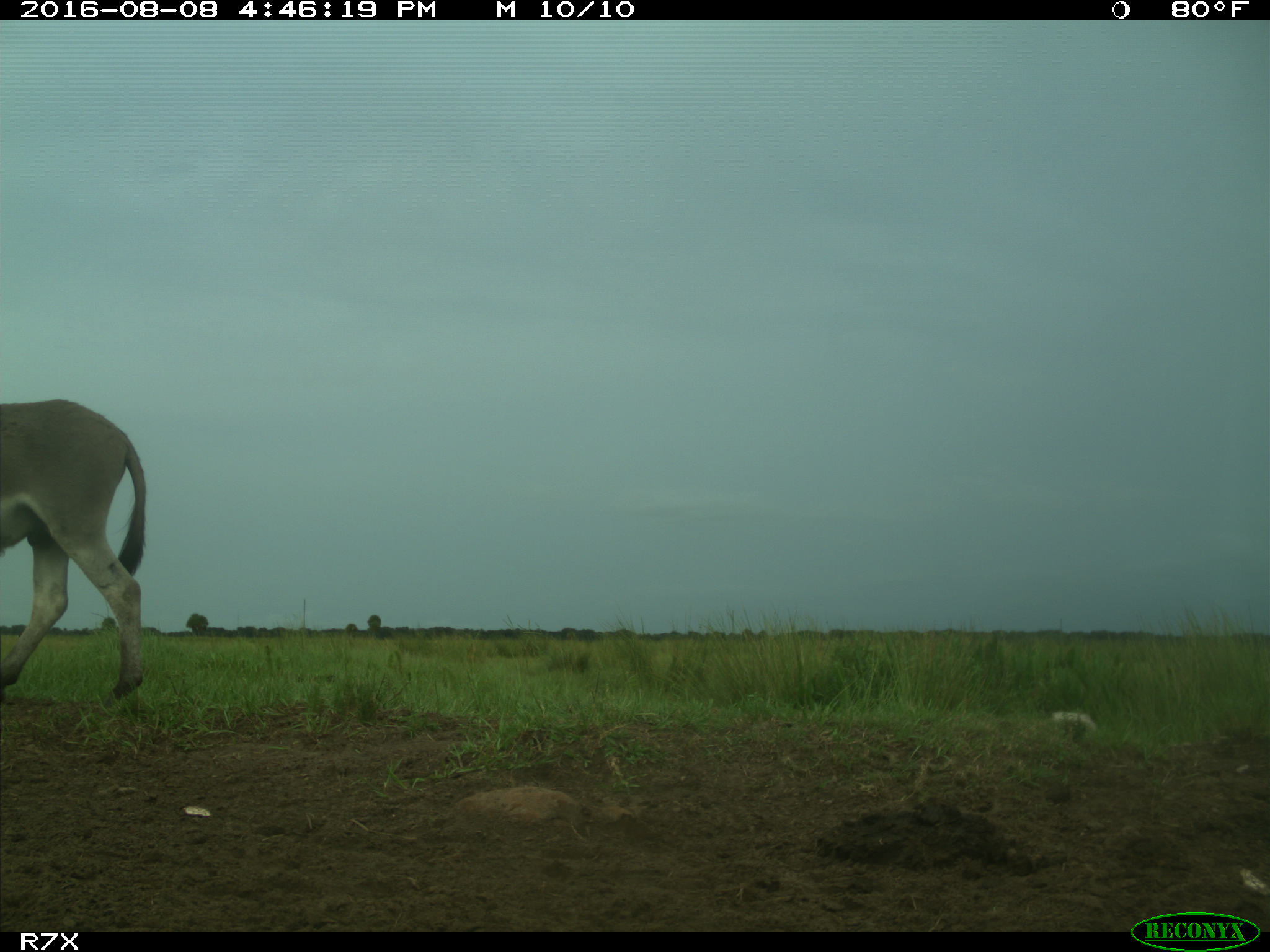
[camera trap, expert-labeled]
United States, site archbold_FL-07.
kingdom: Animalia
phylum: Chordata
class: Mammalia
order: Perissodactyla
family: Equidae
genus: Equus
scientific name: Equus africanus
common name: african wild ass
Equus africanus (african wild ass).